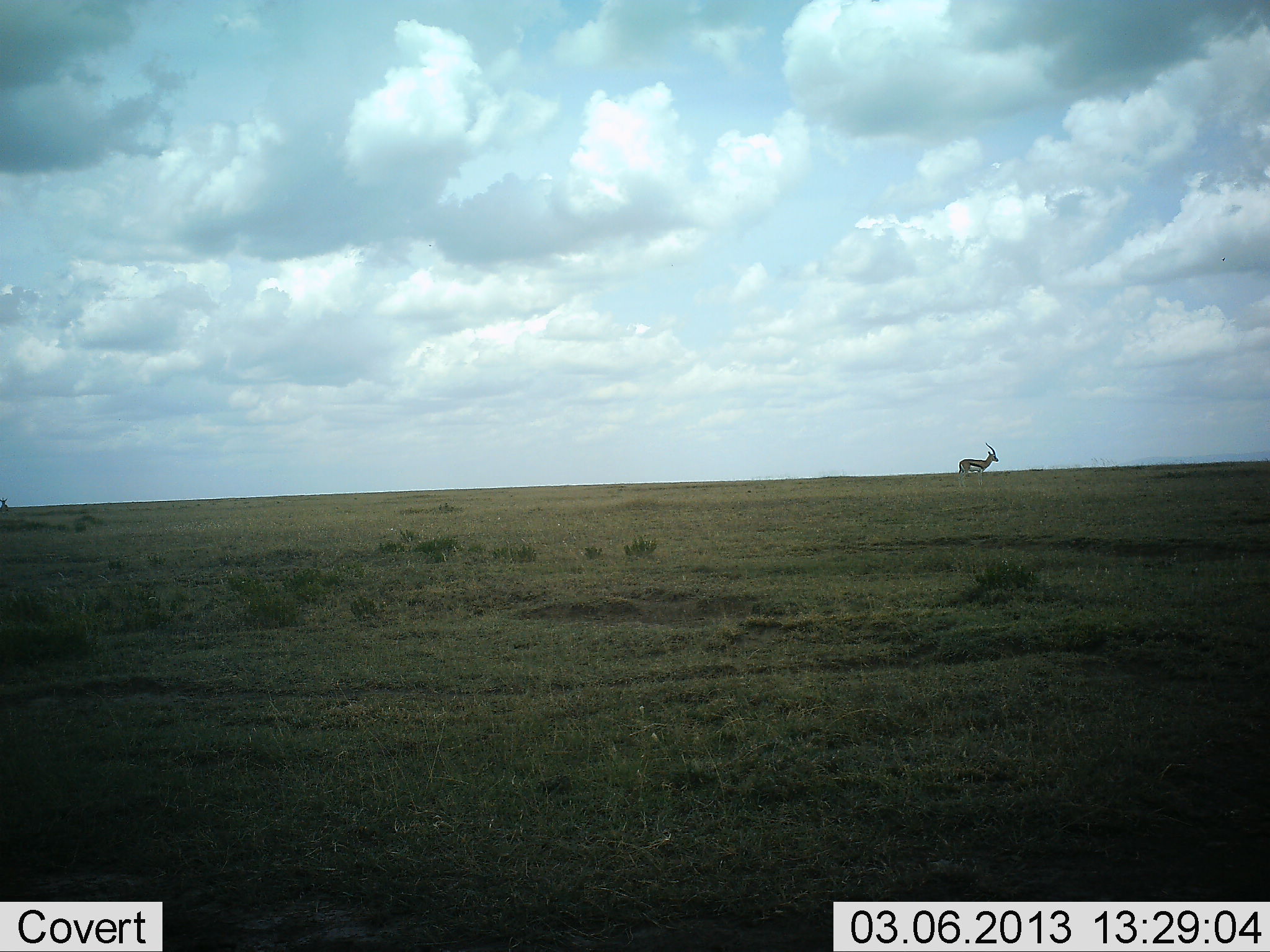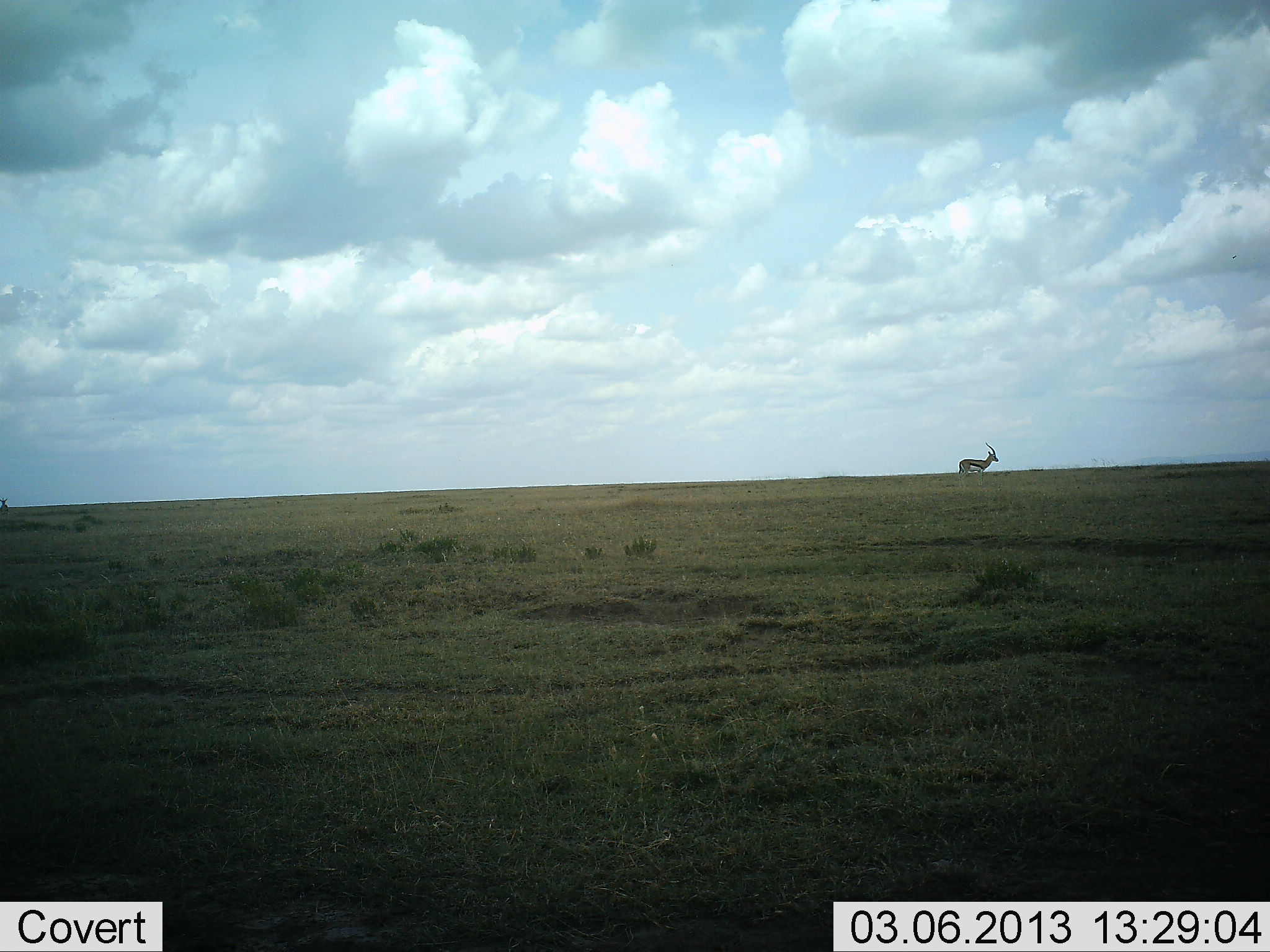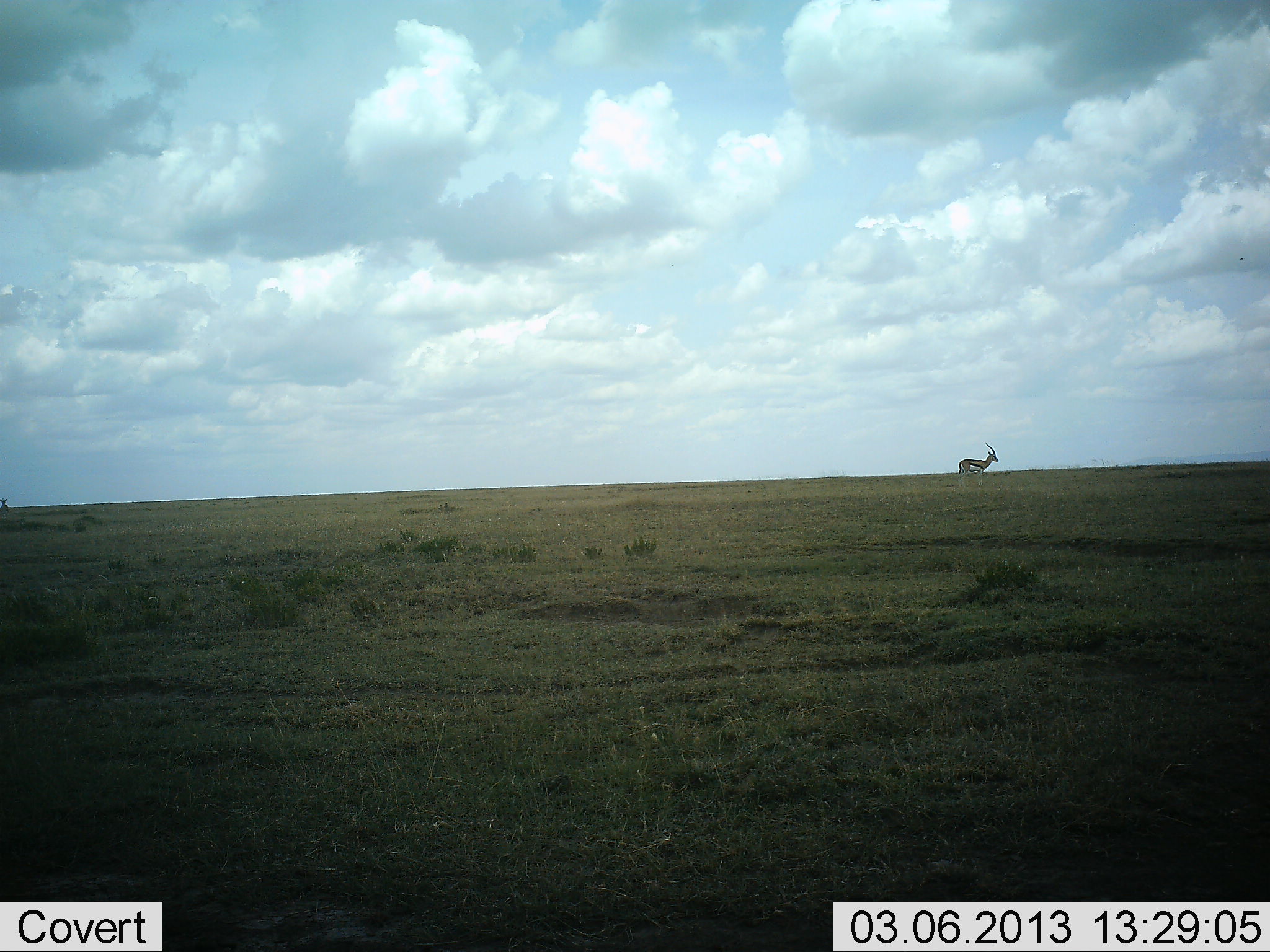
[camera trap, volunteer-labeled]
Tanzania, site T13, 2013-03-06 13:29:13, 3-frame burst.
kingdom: Animalia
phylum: Chordata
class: Mammalia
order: Artiodactyla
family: Bovidae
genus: Eudorcas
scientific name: Eudorcas thomsonii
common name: thomson's gazelle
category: gazellethomsons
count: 1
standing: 94%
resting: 0%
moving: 6%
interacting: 0%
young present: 0%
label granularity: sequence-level